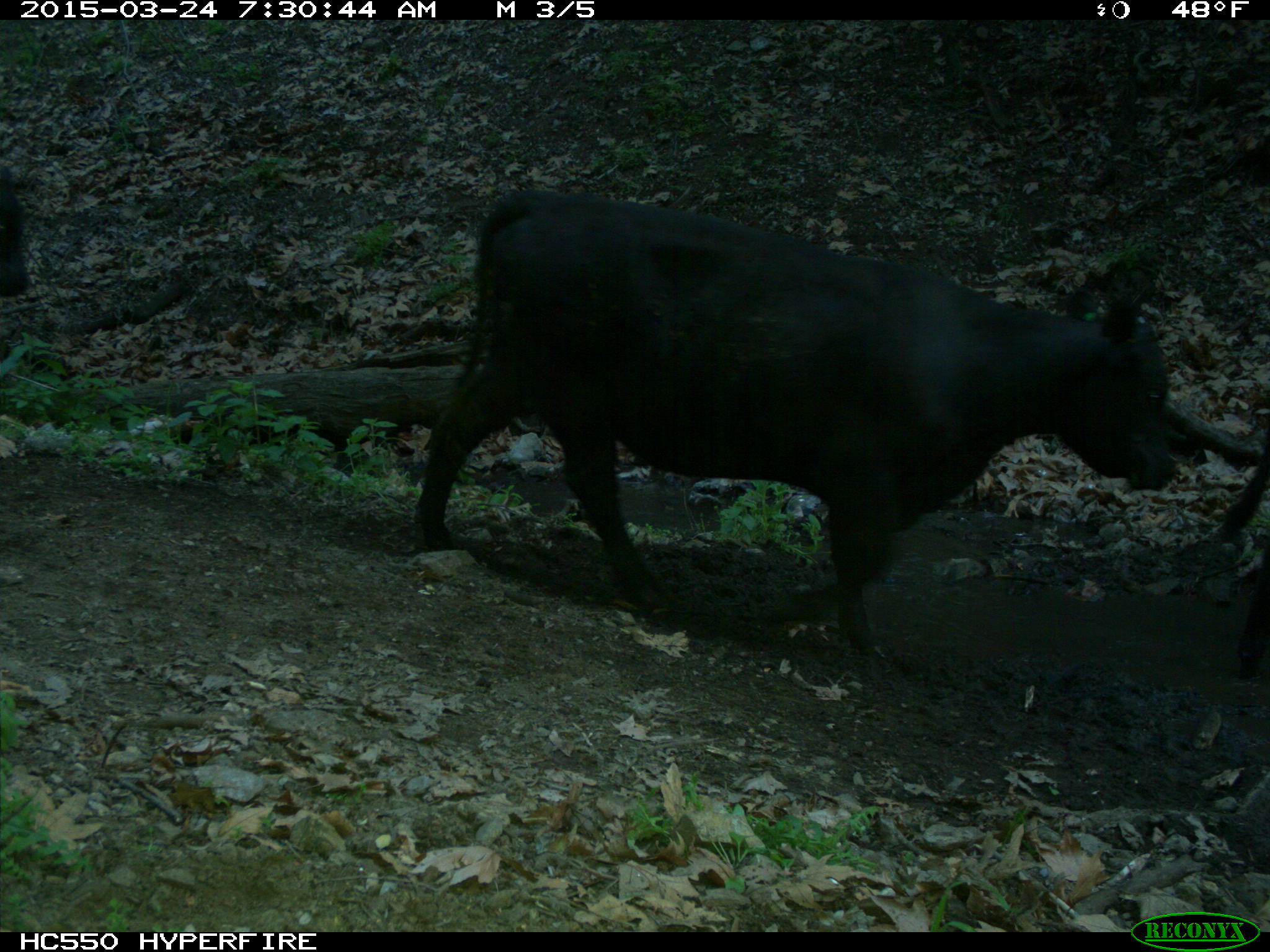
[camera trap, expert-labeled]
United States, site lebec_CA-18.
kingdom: Animalia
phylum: Chordata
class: Mammalia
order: Artiodactyla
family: Bovidae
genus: Bos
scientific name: Bos taurus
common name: domestic cow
Bos taurus (domestic cow).